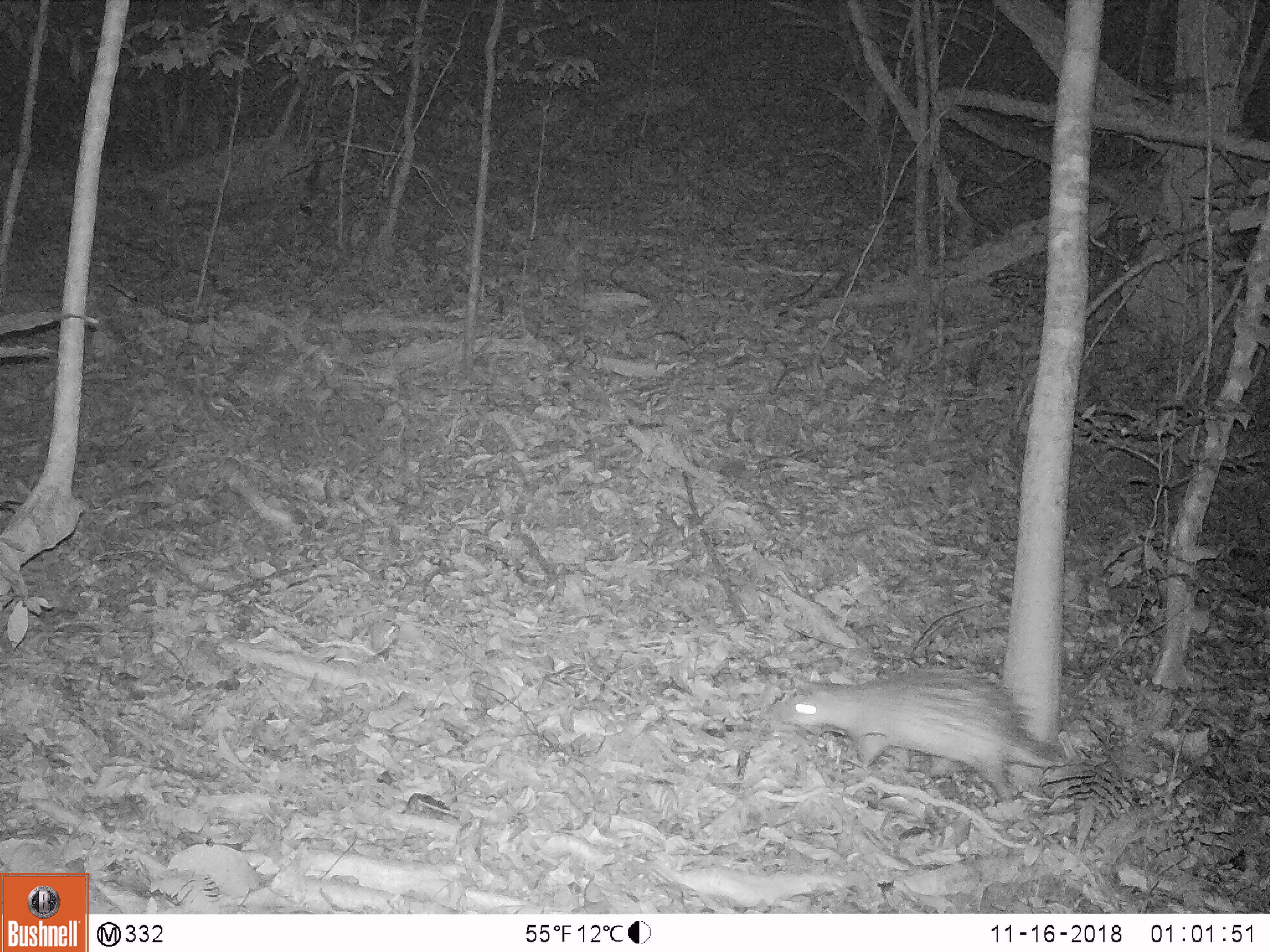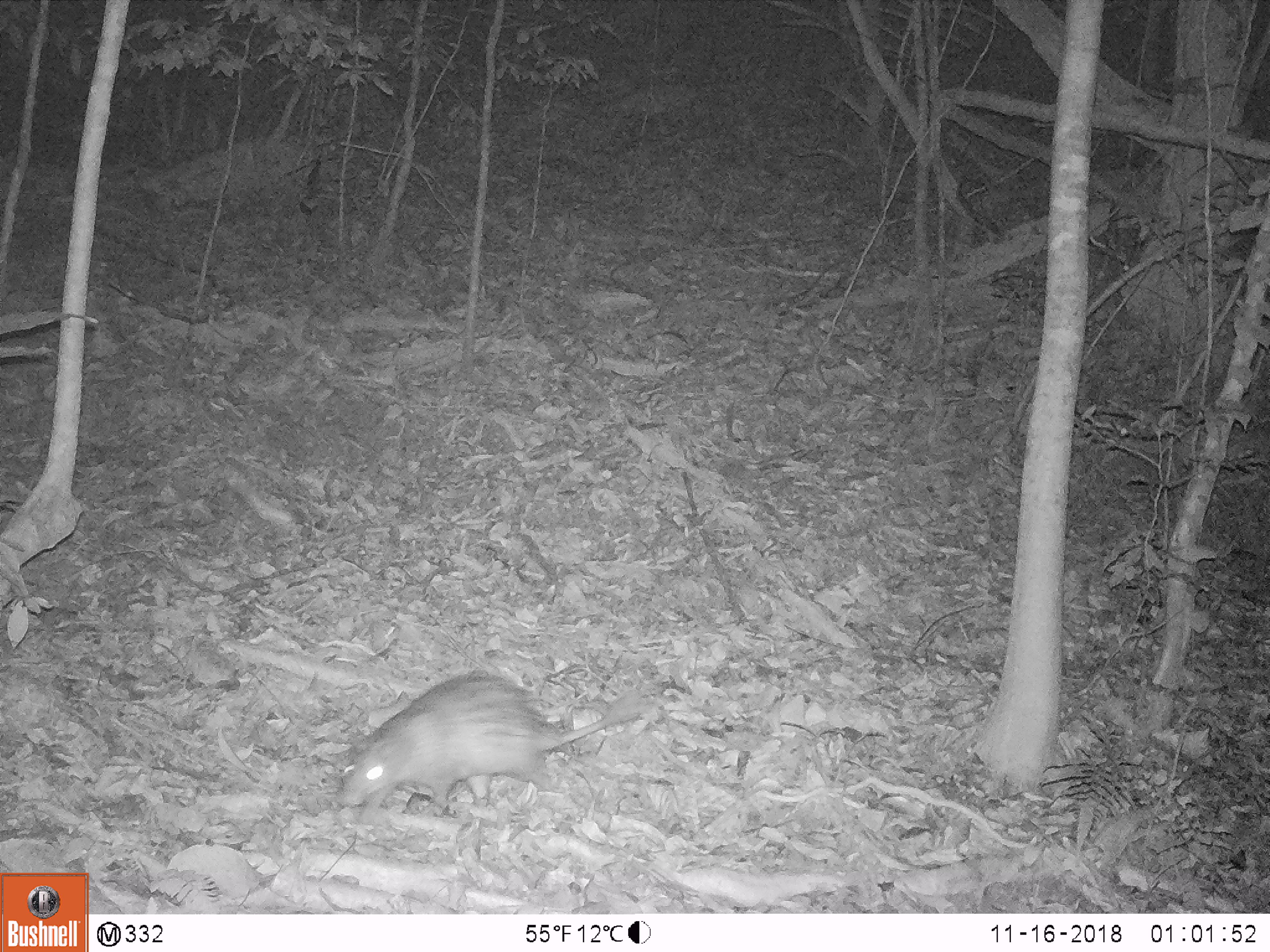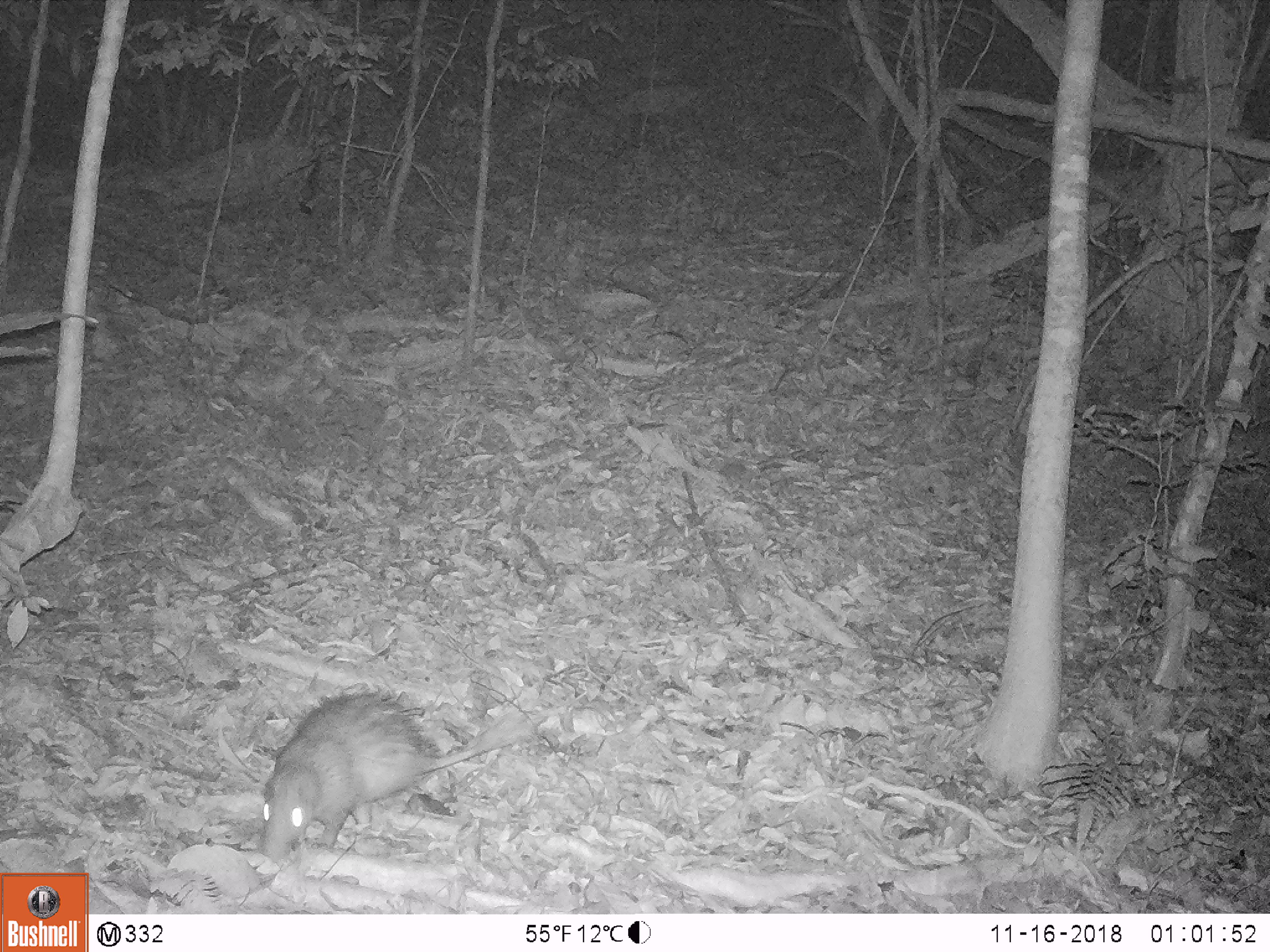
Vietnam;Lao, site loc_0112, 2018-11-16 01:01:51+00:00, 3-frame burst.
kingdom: Animalia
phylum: Chordata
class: Mammalia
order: Rodentia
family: Hystricidae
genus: Atherurus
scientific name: Atherurus macrourus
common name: asiatic brush-tailed porcupine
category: asiatic brush tailed porcupine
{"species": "asiatic brush tailed porcupine (asiatic brush-tailed porcupine) (Atherurus macrourus)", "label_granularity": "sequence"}